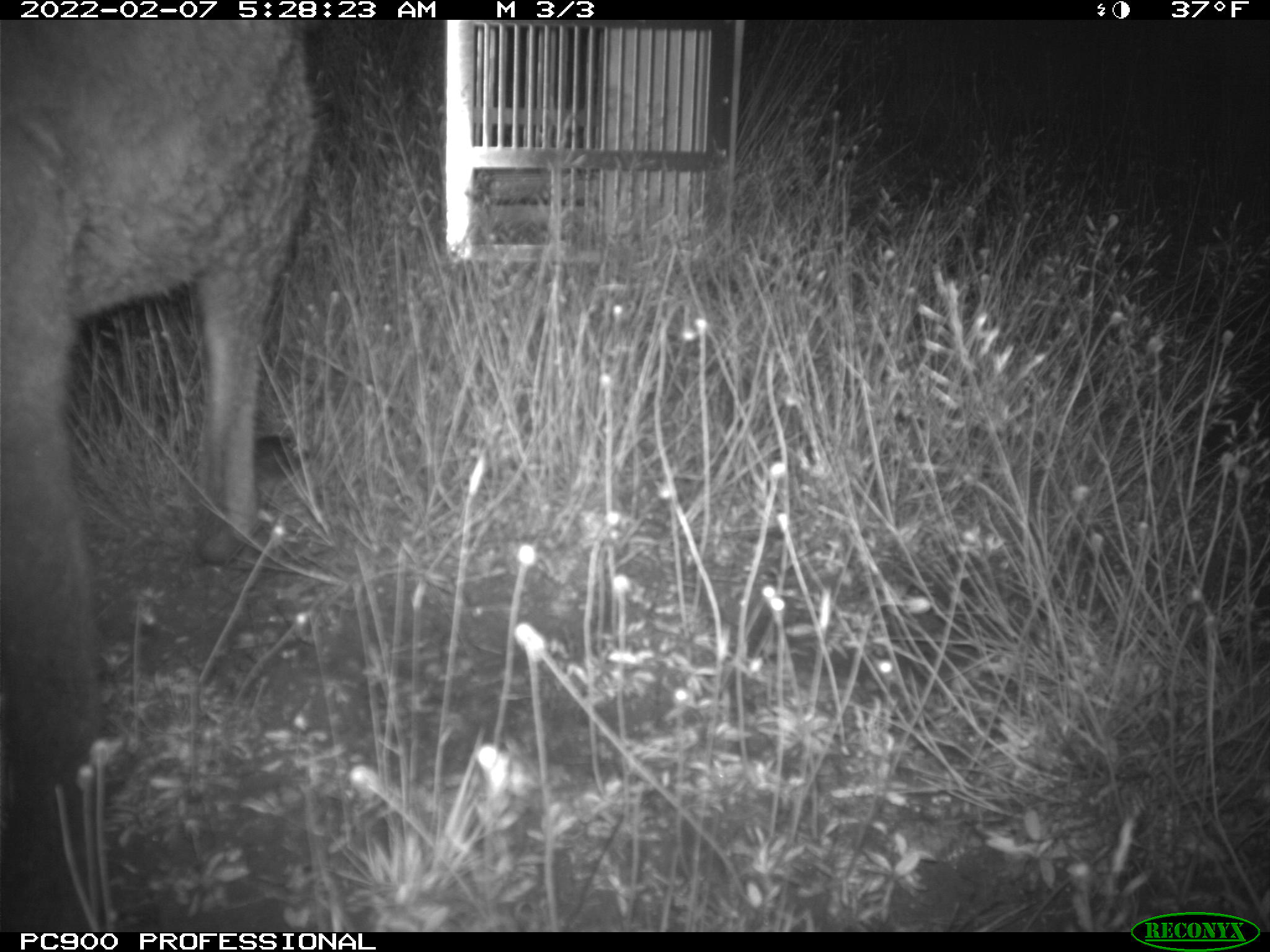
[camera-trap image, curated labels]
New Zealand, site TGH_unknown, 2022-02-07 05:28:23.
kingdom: Animalia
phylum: Chordata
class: Mammalia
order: Diprotodontia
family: Macropodidae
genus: Notamacropus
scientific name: Notamacropus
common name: wallaby